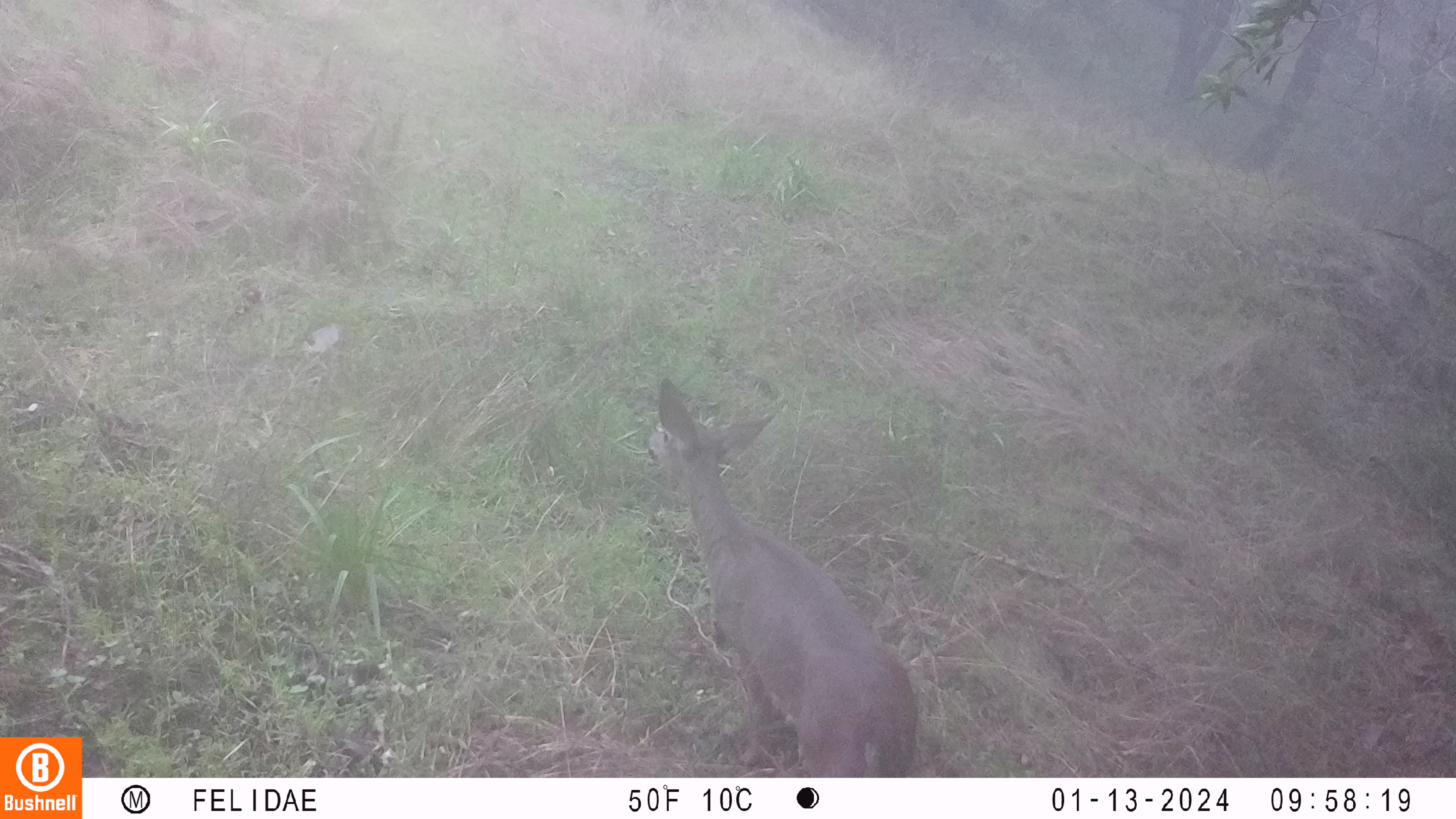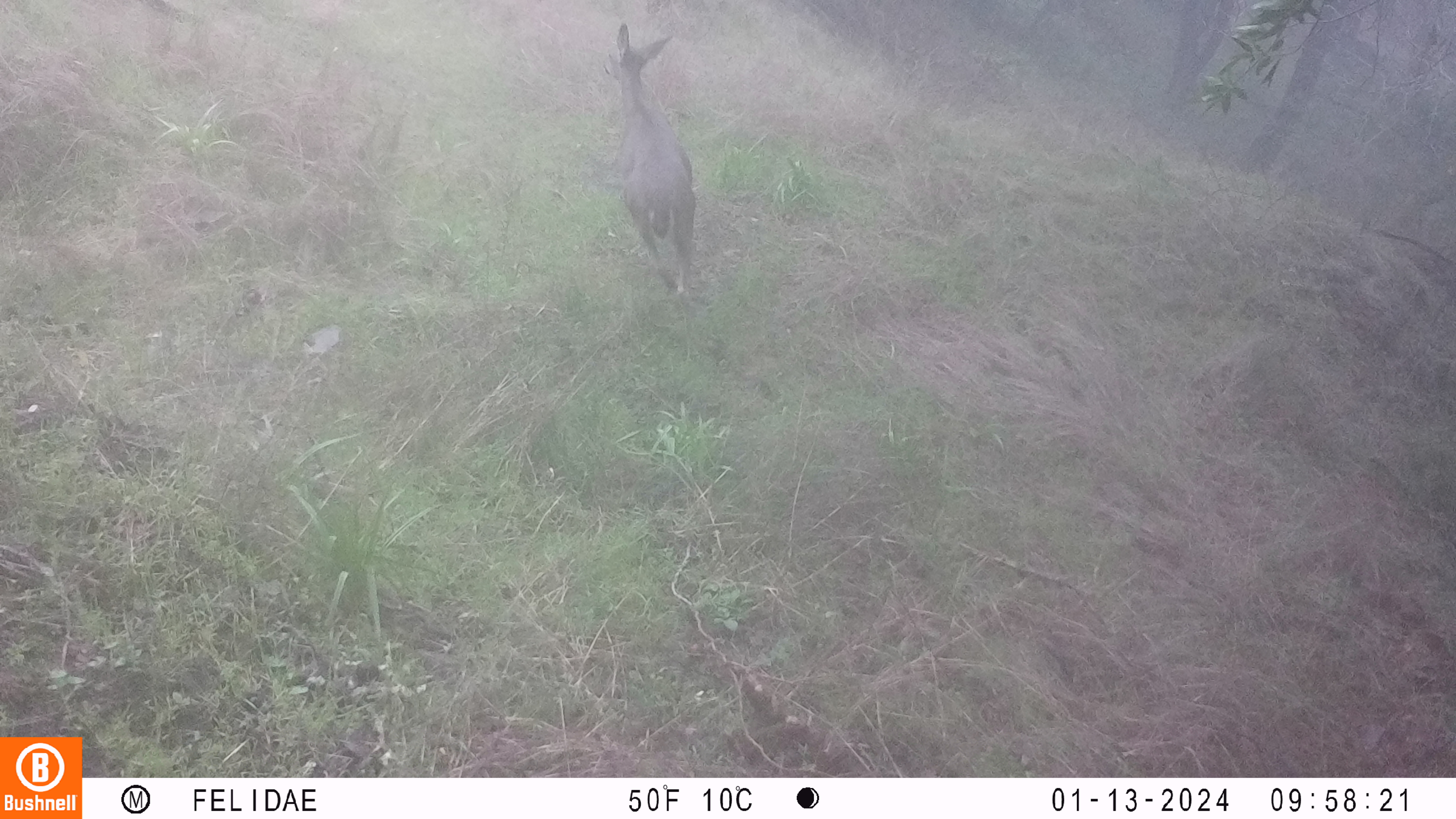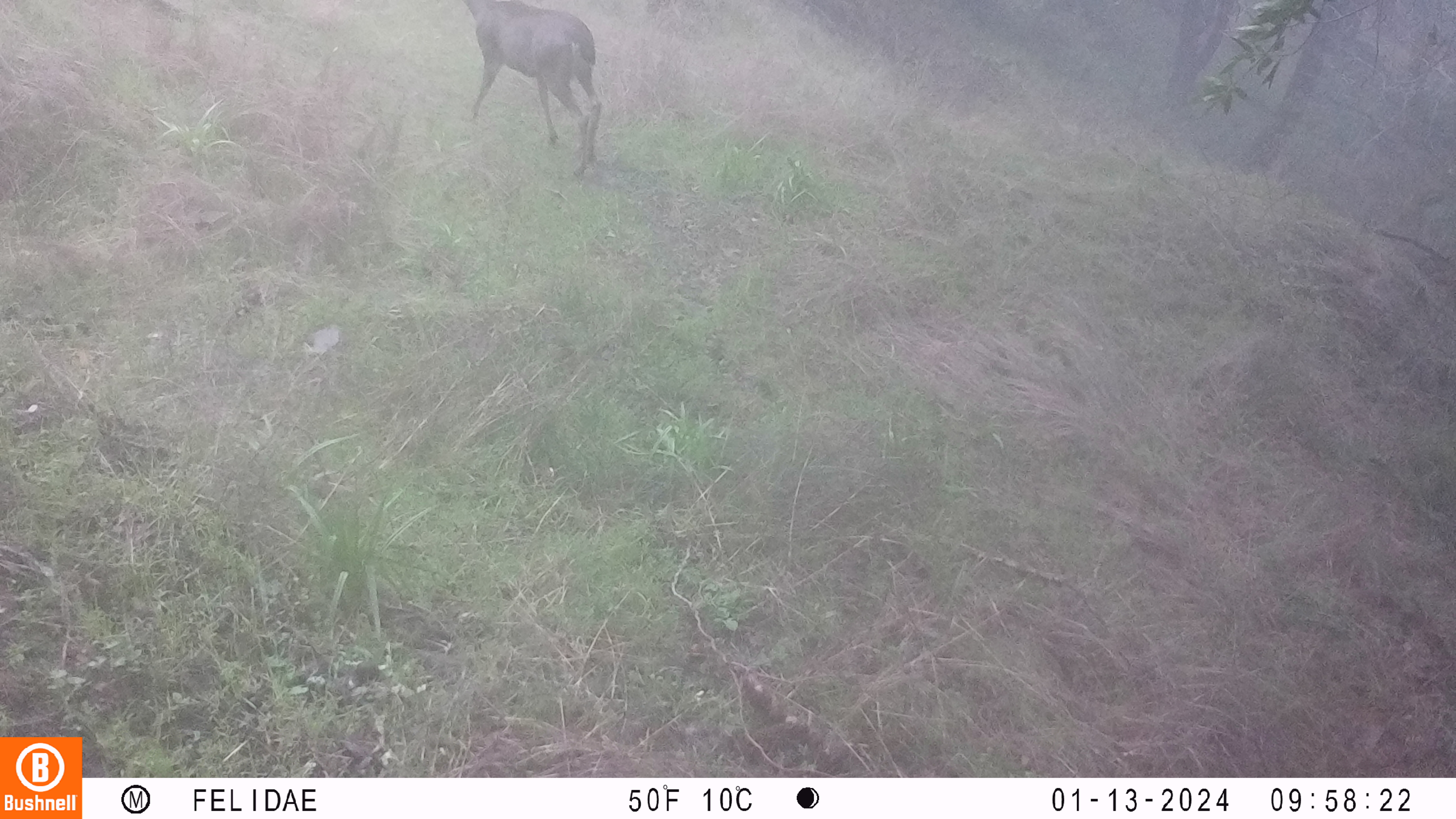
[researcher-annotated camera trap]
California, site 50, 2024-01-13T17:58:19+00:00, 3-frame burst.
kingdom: Animalia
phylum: Chordata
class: Mammalia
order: Artiodactyla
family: Cervidae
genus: Odocoileus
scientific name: Odocoileus hemionus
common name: mule deer